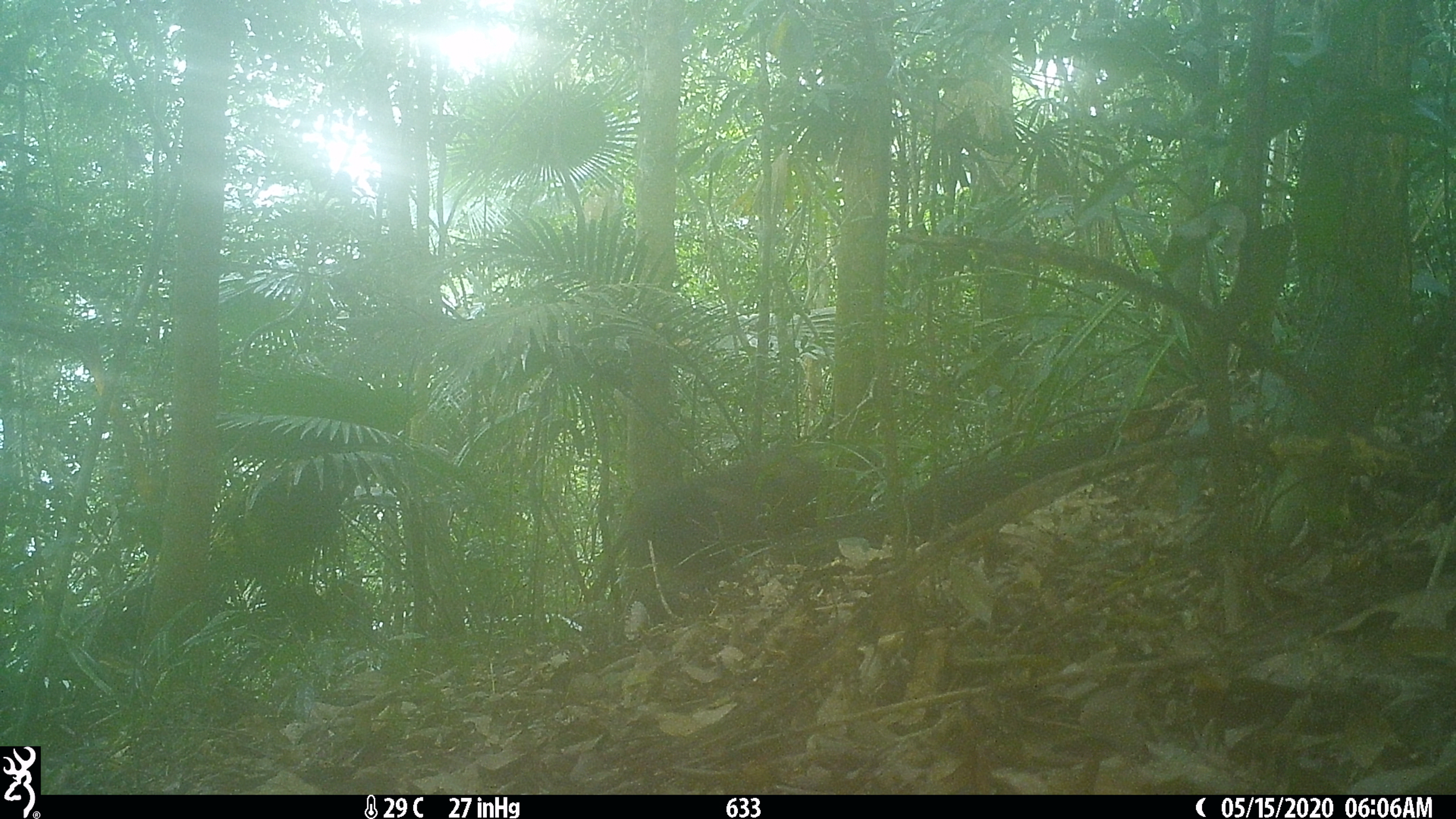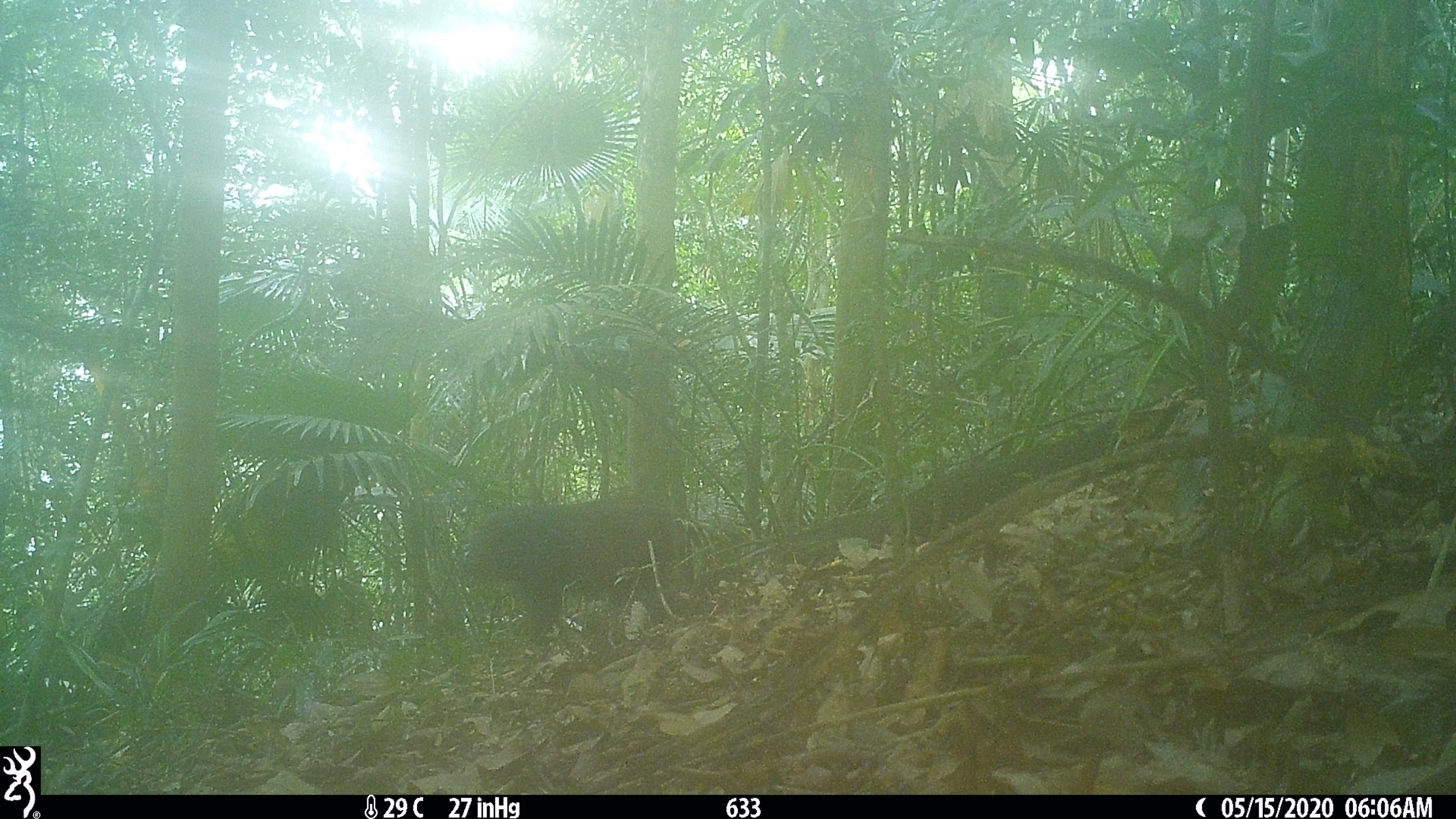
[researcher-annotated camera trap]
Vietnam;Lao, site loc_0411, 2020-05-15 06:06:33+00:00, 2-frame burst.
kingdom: Animalia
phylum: Chordata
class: Mammalia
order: Primates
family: Cercopithecidae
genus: Macaca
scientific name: Macaca arctoides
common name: stump-tailed macaque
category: stump tailed macaque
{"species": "stump tailed macaque (stump-tailed macaque) (Macaca arctoides)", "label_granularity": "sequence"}